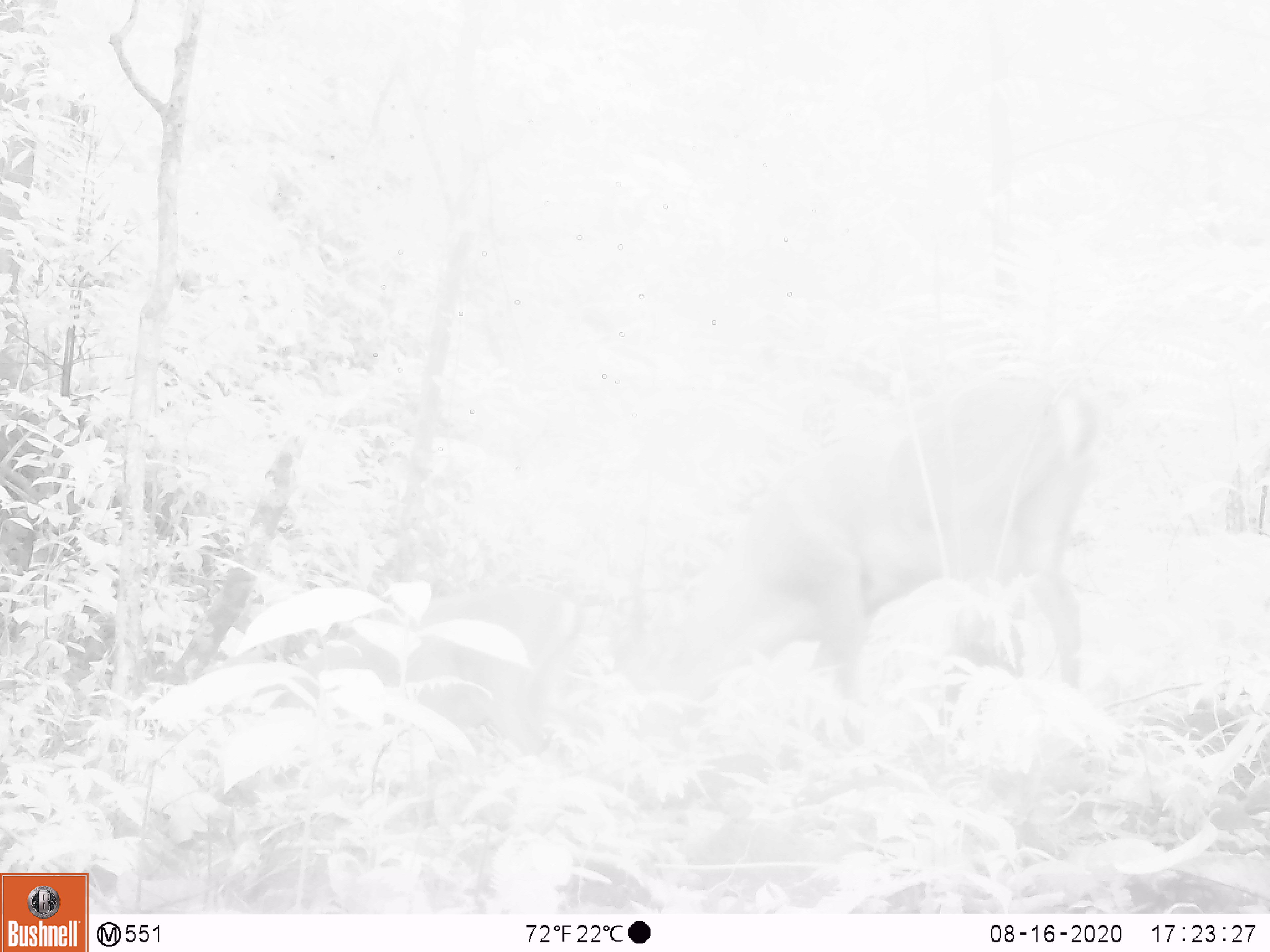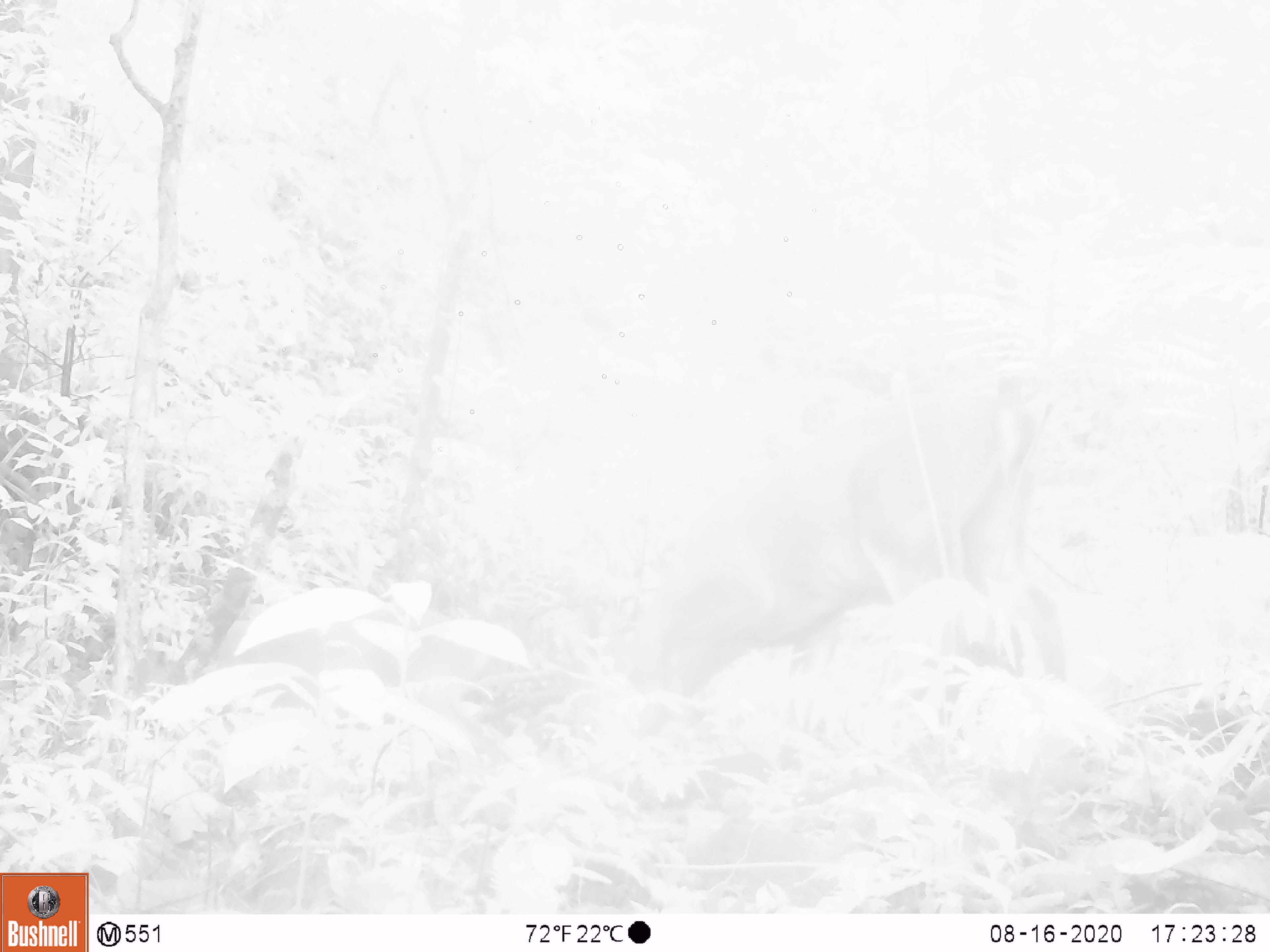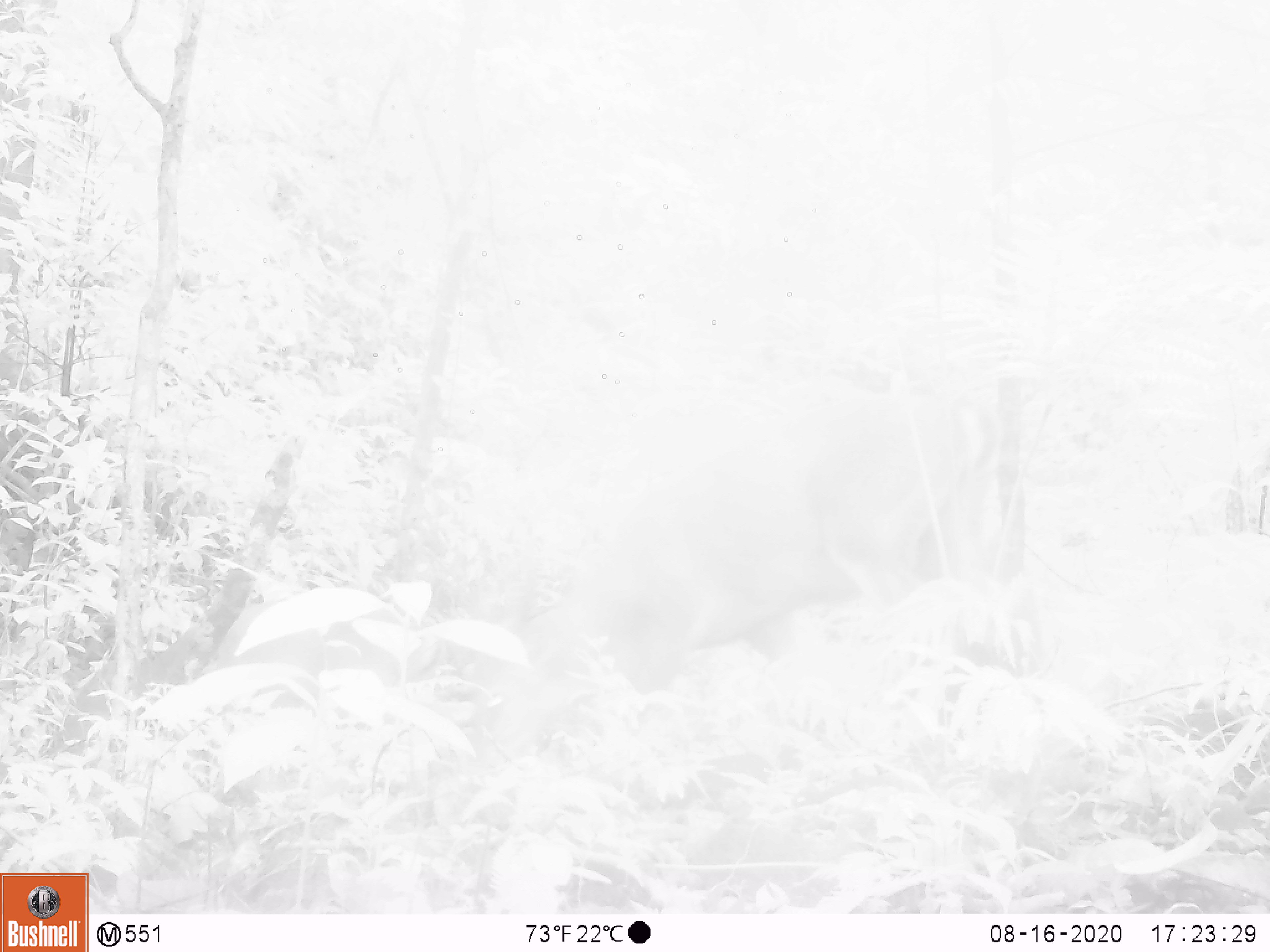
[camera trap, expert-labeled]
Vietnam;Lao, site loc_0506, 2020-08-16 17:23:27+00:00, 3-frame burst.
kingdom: Animalia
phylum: Chordata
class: Mammalia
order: Artiodactyla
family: Cervidae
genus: Muntiacus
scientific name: Muntiacus vuquangensis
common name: large-antlered muntjac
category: large antlered muntjac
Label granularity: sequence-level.